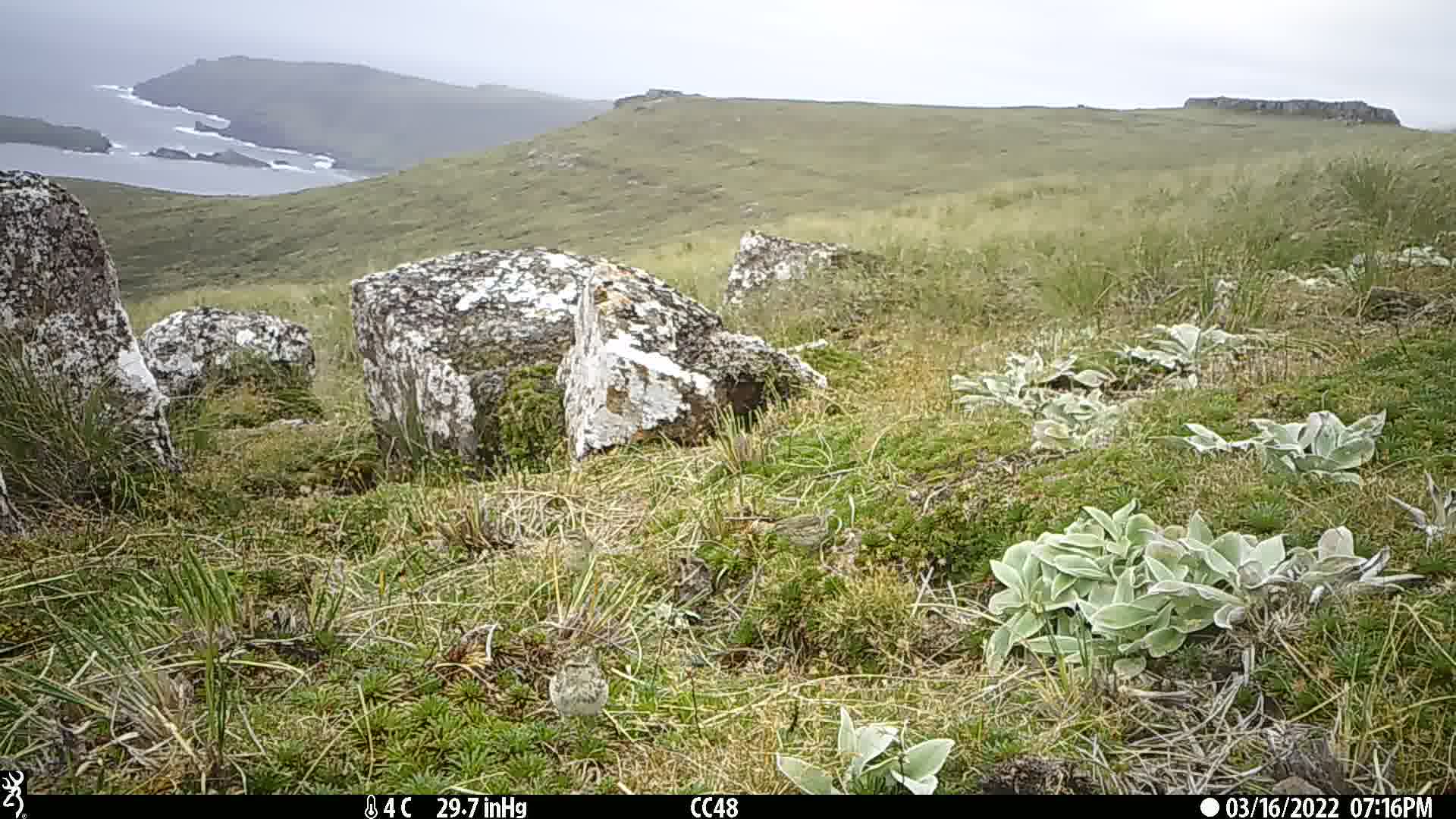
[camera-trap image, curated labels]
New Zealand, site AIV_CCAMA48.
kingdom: Animalia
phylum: Chordata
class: Aves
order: Passeriformes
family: Motacillidae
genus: Anthus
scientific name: Anthus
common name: pipit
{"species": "pipit (Anthus)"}